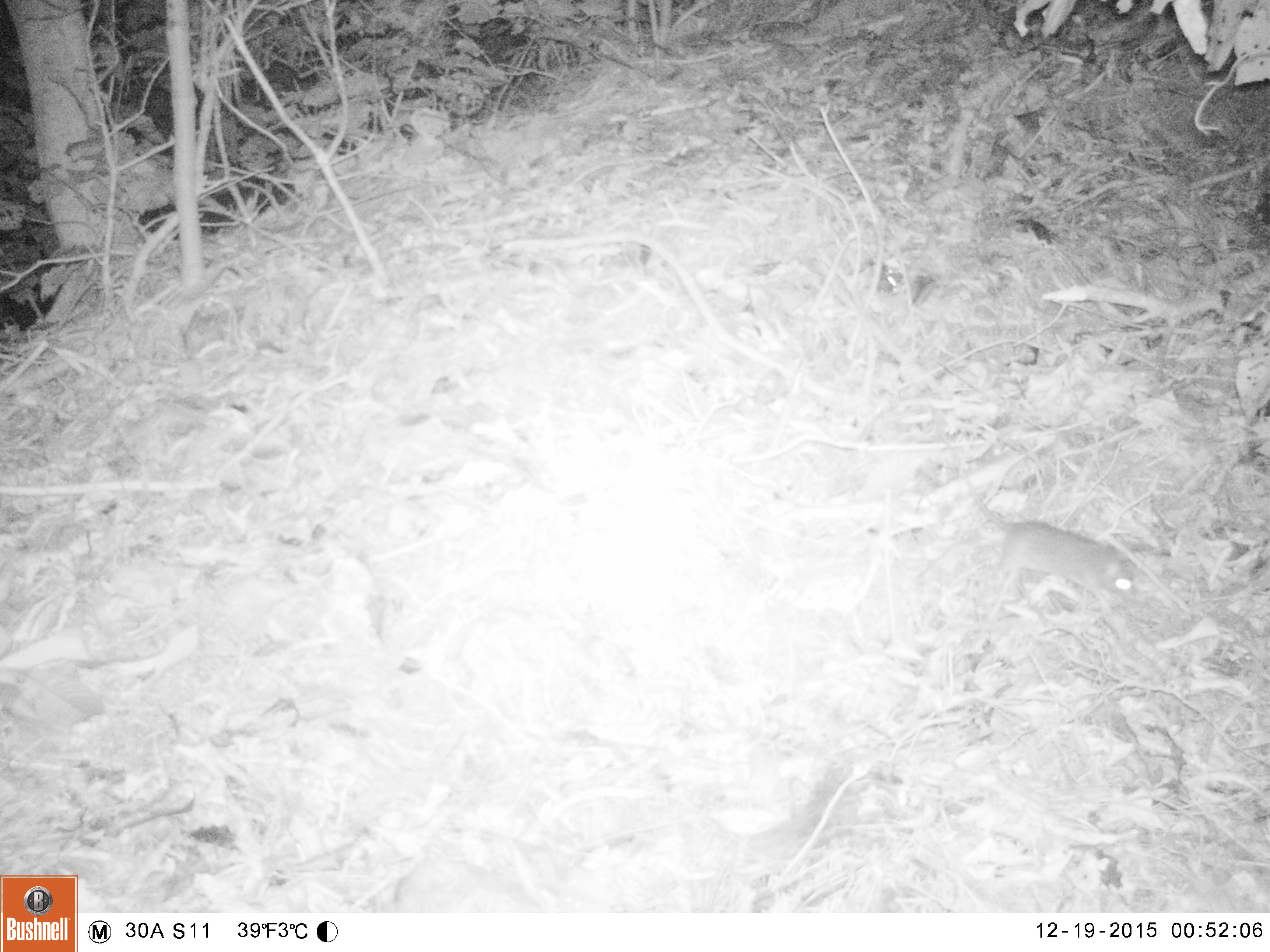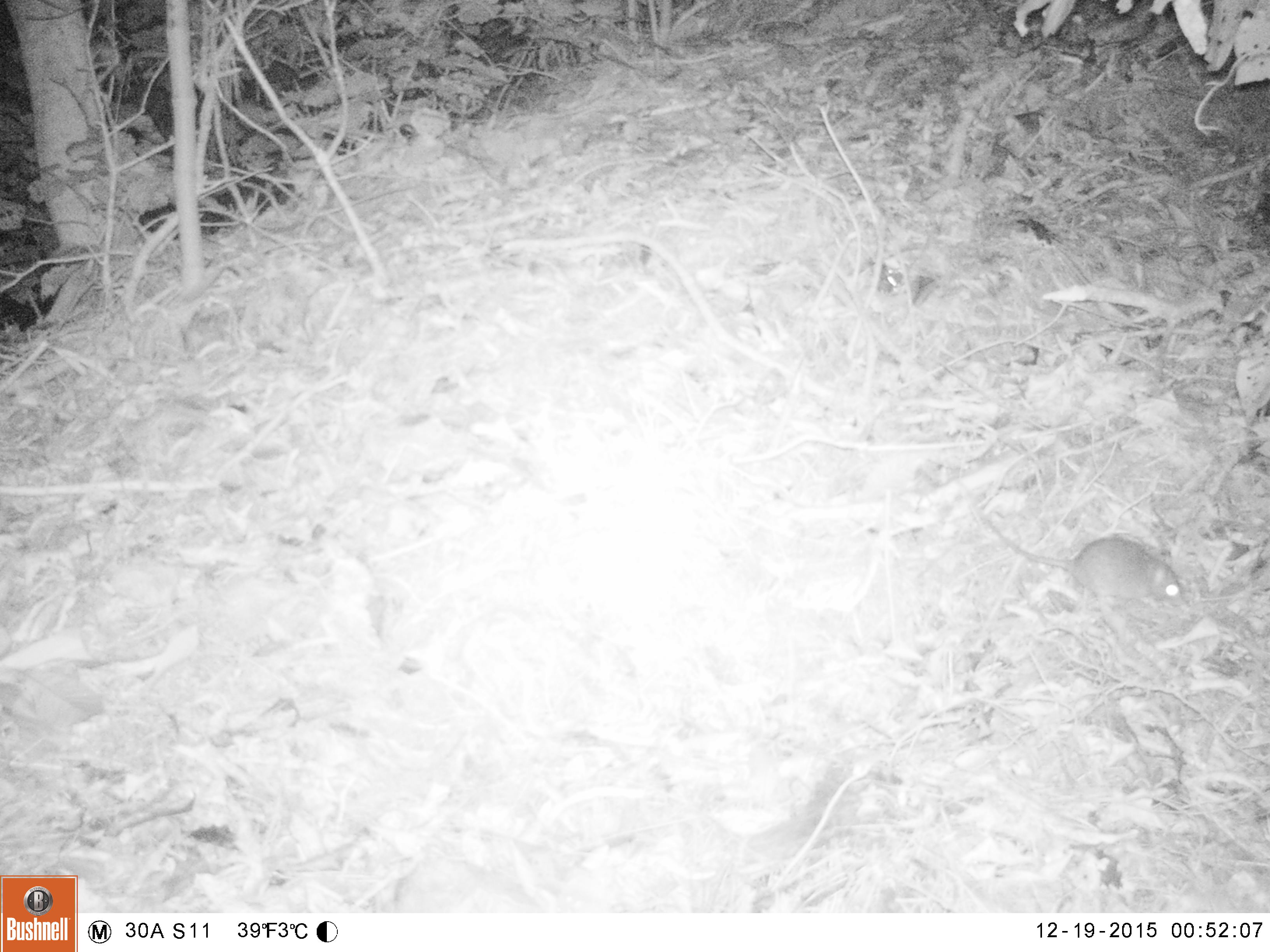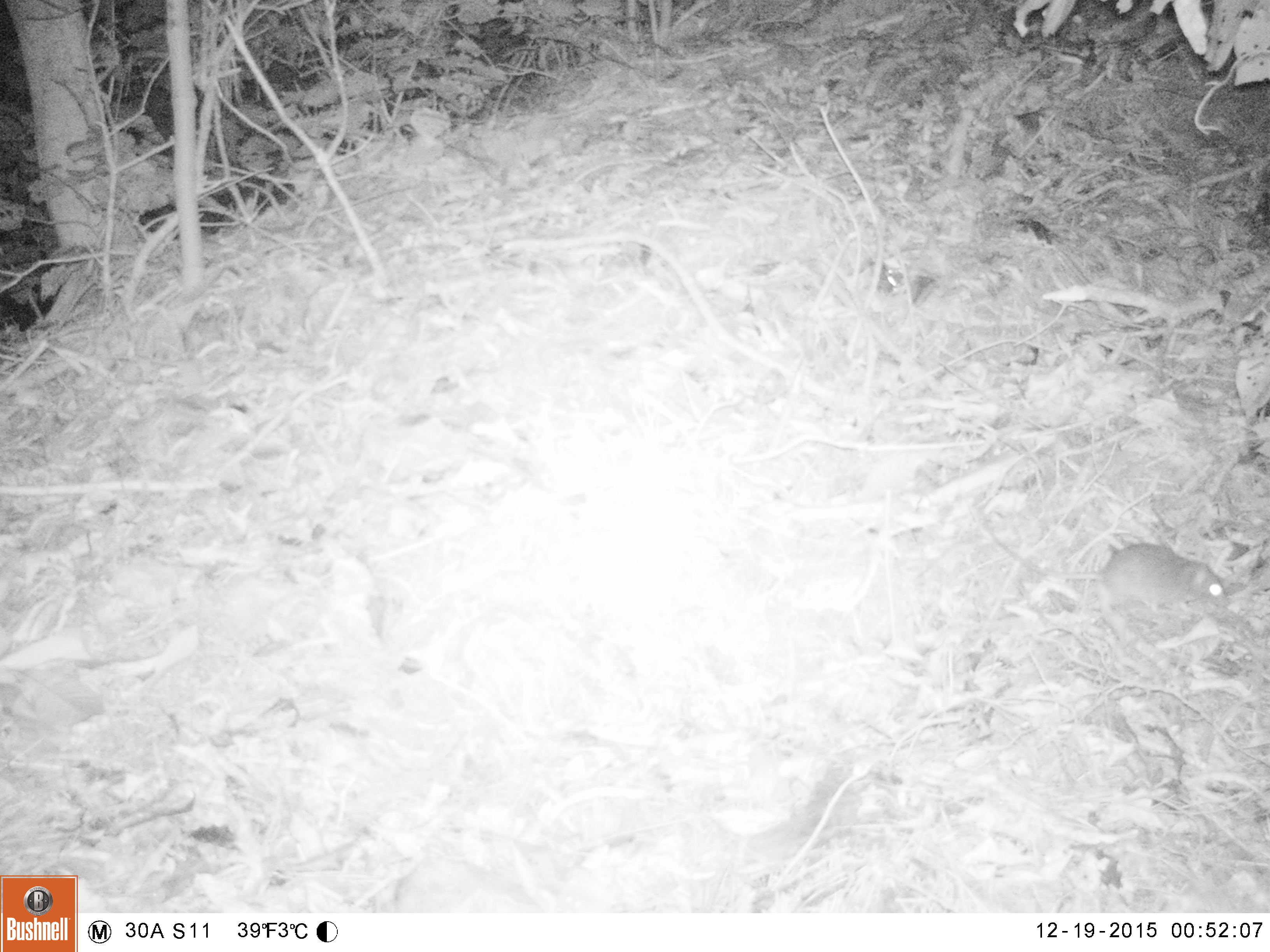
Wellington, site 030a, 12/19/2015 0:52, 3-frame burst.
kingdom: Animalia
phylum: Chordata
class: Mammalia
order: Rodentia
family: Muridae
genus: Rattus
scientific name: Rattus rattus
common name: ship rat